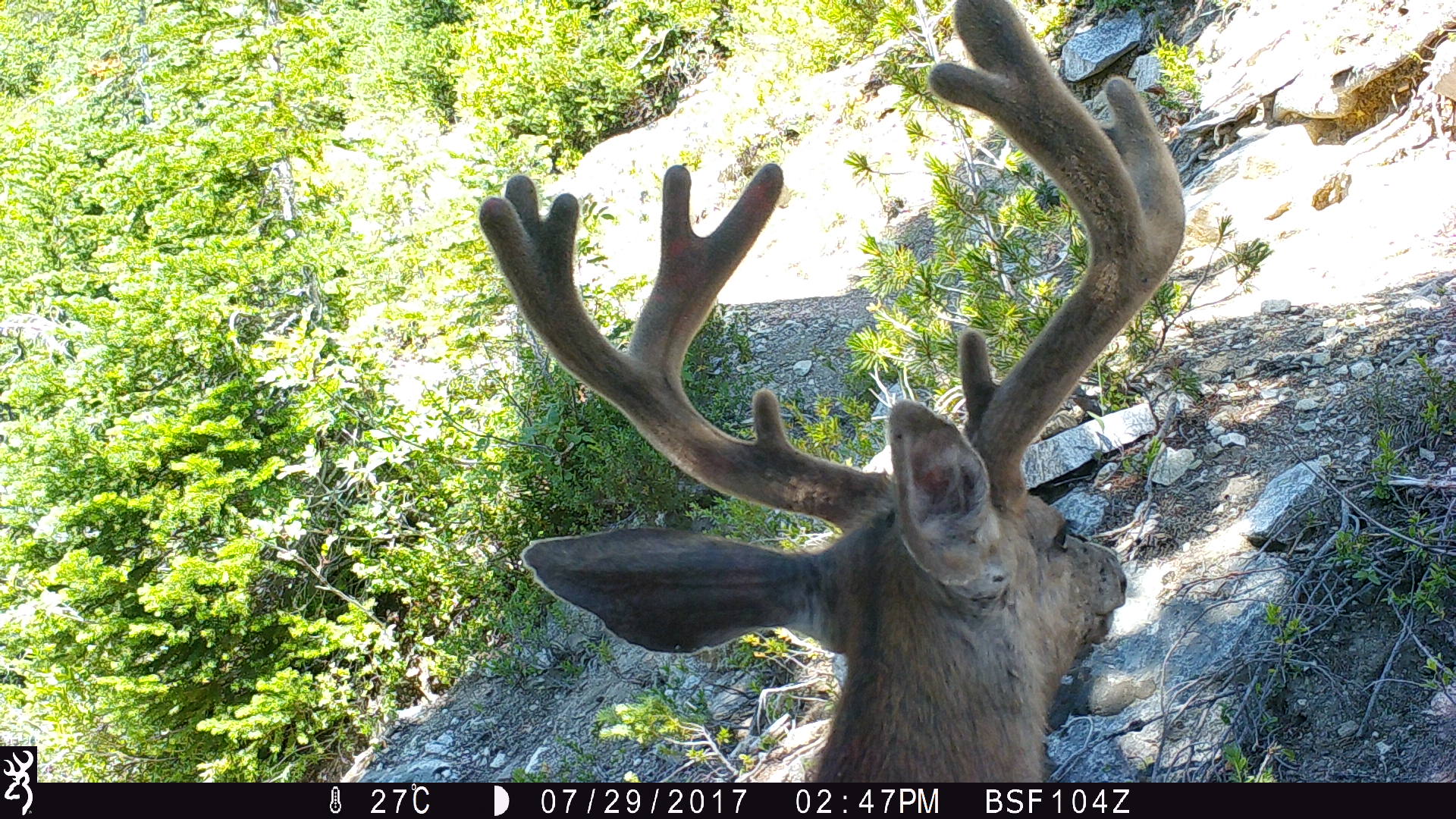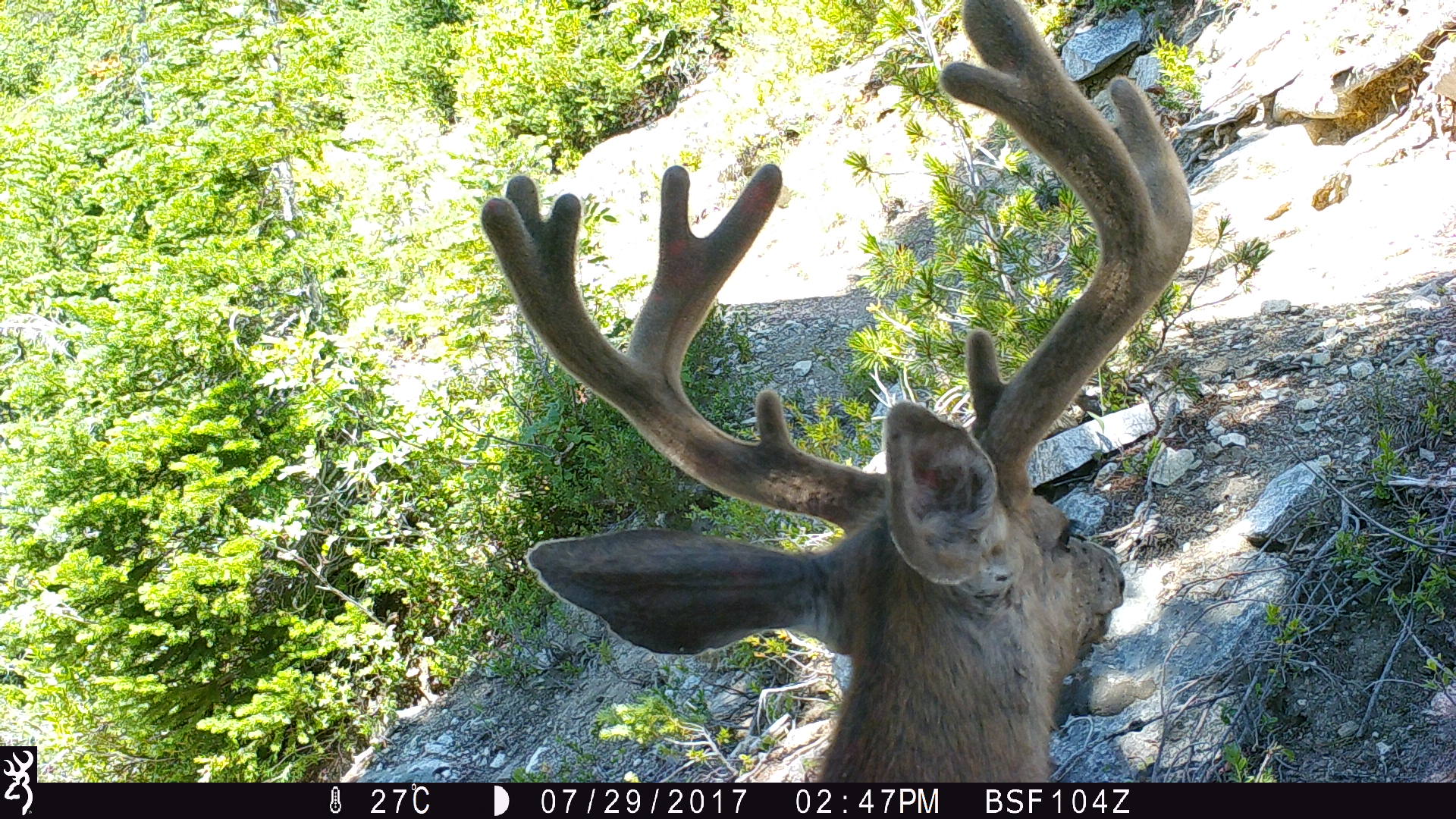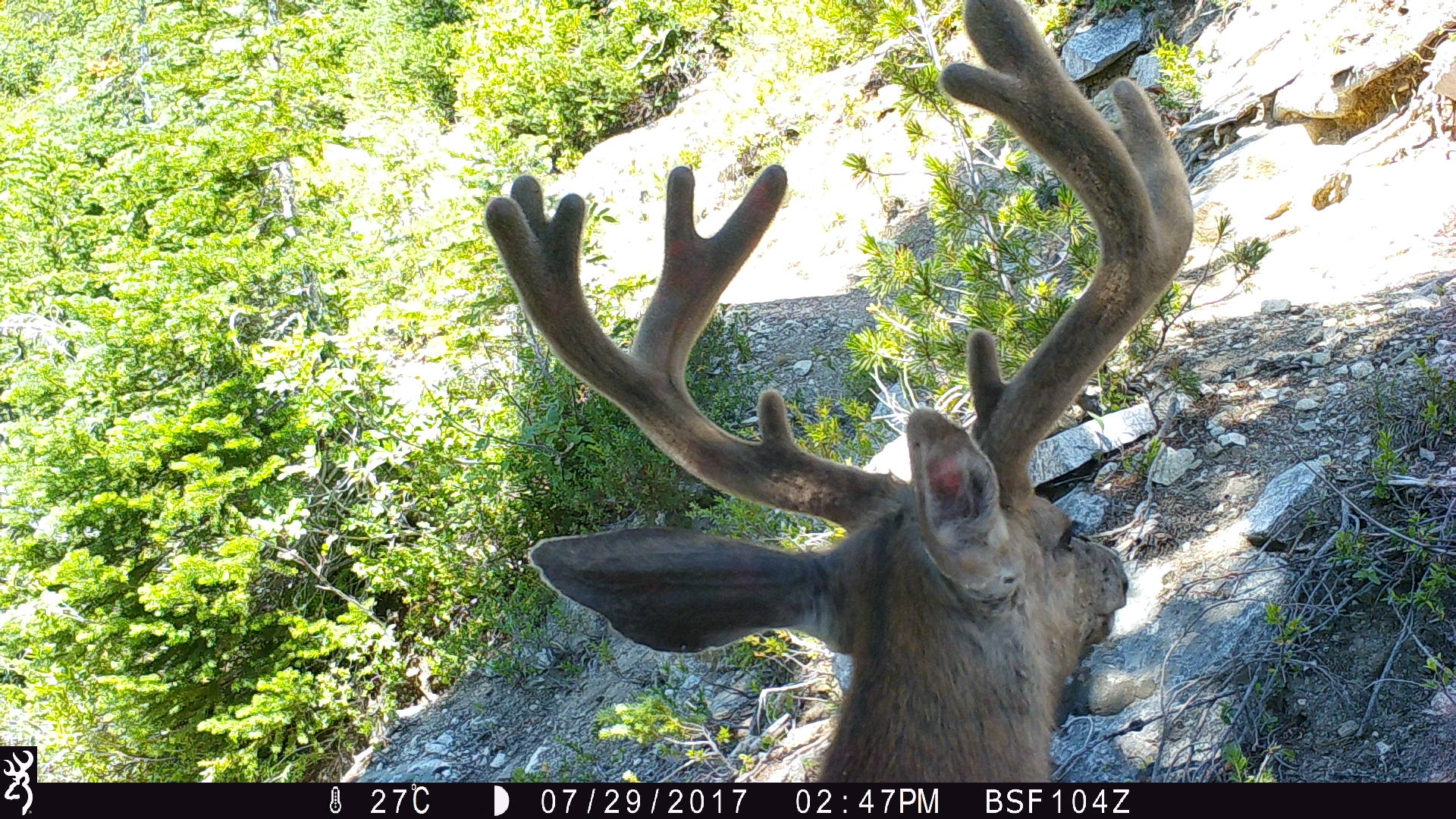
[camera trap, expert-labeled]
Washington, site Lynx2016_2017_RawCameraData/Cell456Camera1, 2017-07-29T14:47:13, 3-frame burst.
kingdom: Animalia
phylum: Chordata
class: Mammalia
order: Artiodactyla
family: Cervidae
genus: Odocoileus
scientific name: Odocoileus hemionus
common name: mule deer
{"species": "Odocoileus hemionus (mule deer)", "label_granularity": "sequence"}